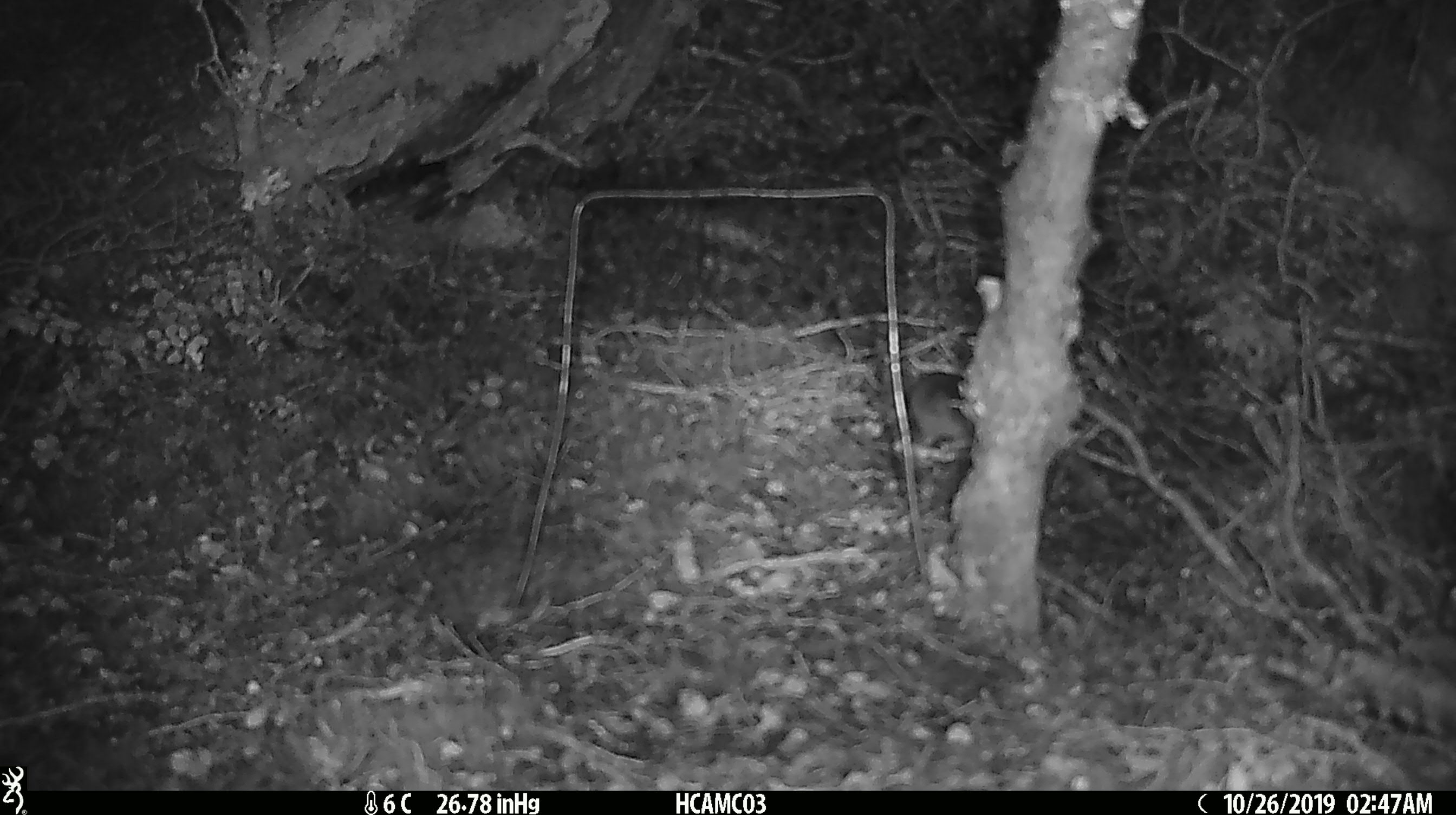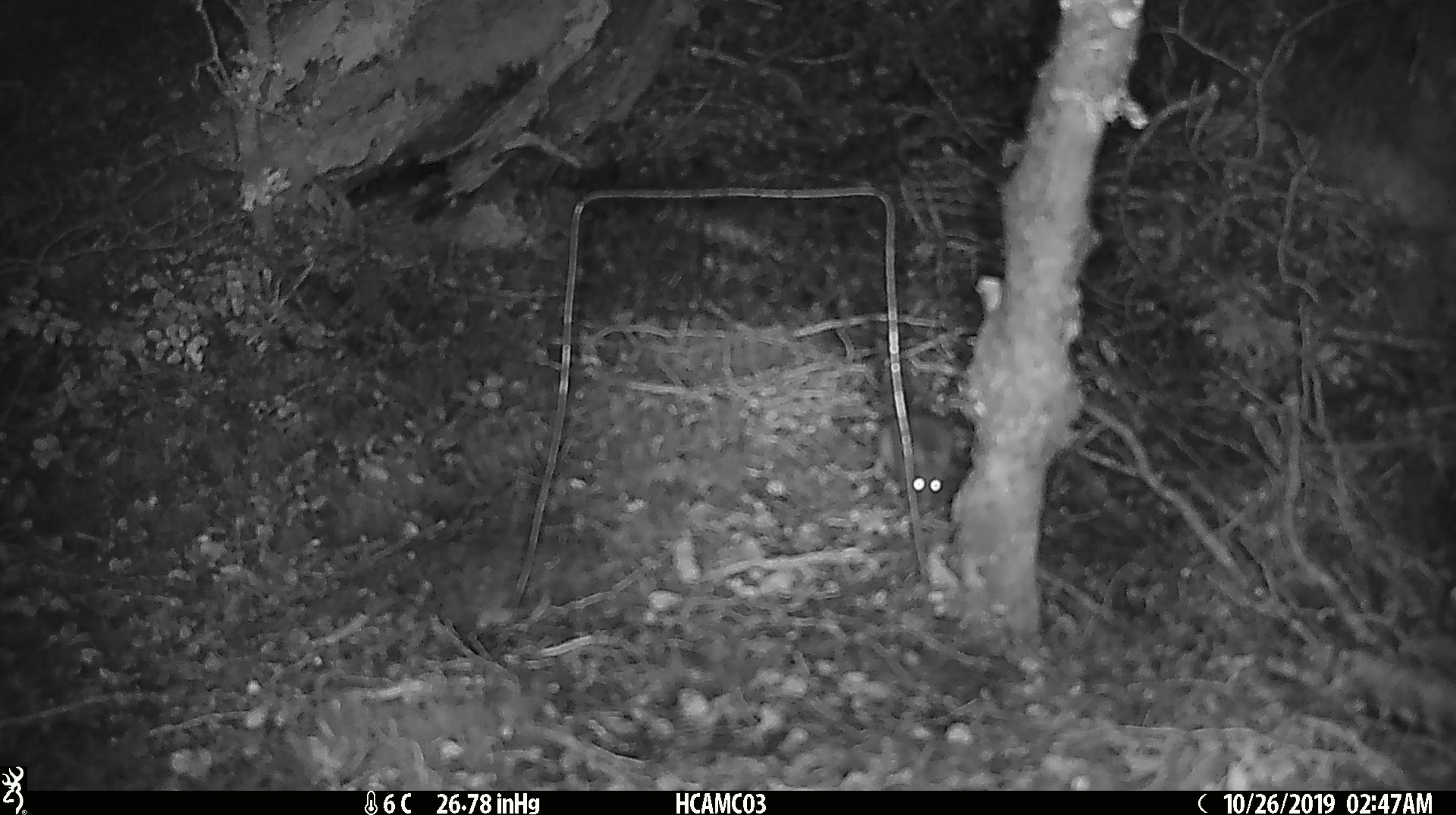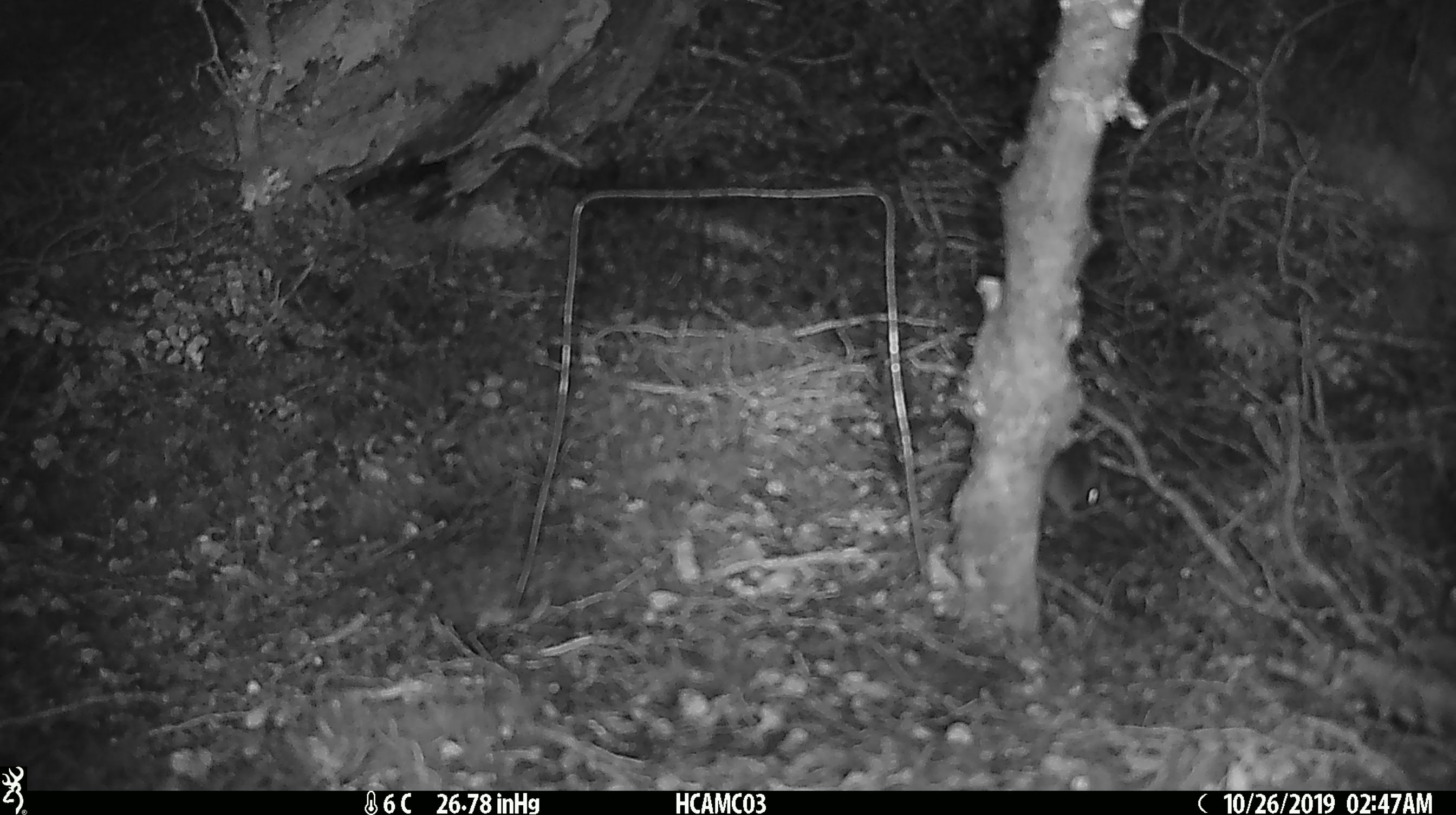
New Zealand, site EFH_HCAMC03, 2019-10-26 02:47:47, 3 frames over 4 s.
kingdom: Animalia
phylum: Chordata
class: Mammalia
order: Rodentia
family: Muridae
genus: Mus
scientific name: Mus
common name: mouse